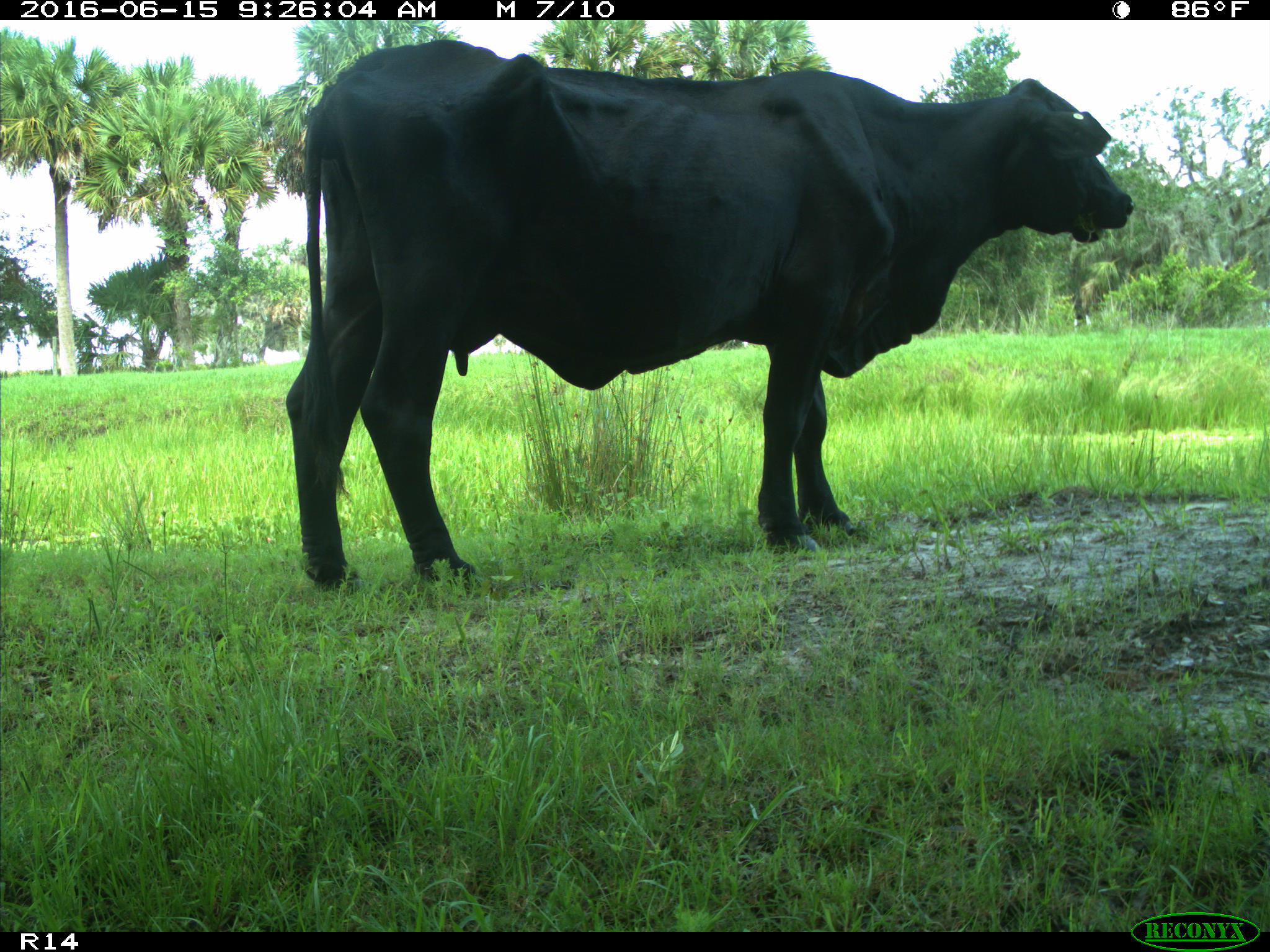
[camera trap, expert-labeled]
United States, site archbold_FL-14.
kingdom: Animalia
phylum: Chordata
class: Mammalia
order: Artiodactyla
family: Bovidae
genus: Bos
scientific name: Bos taurus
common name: domestic cow